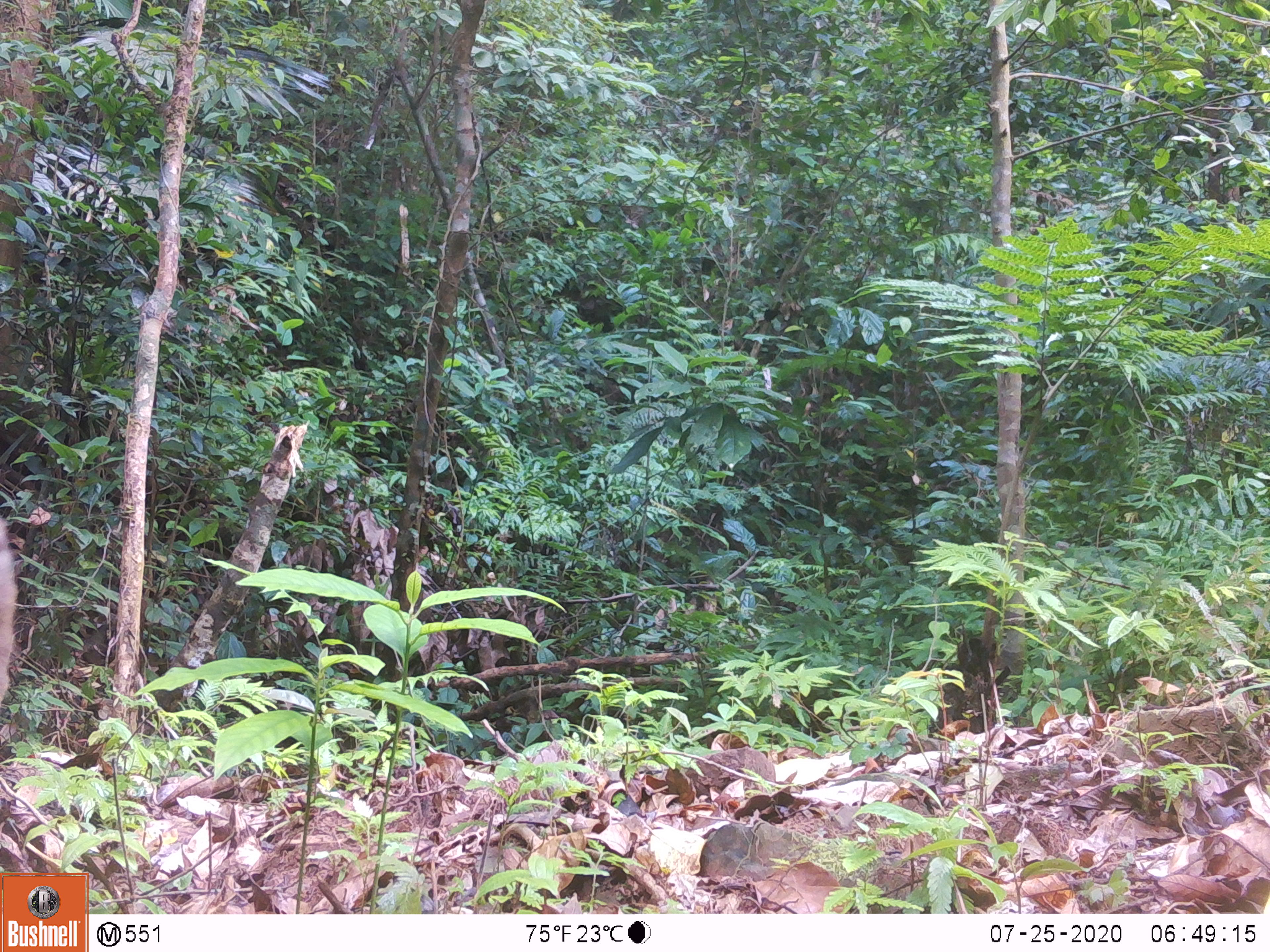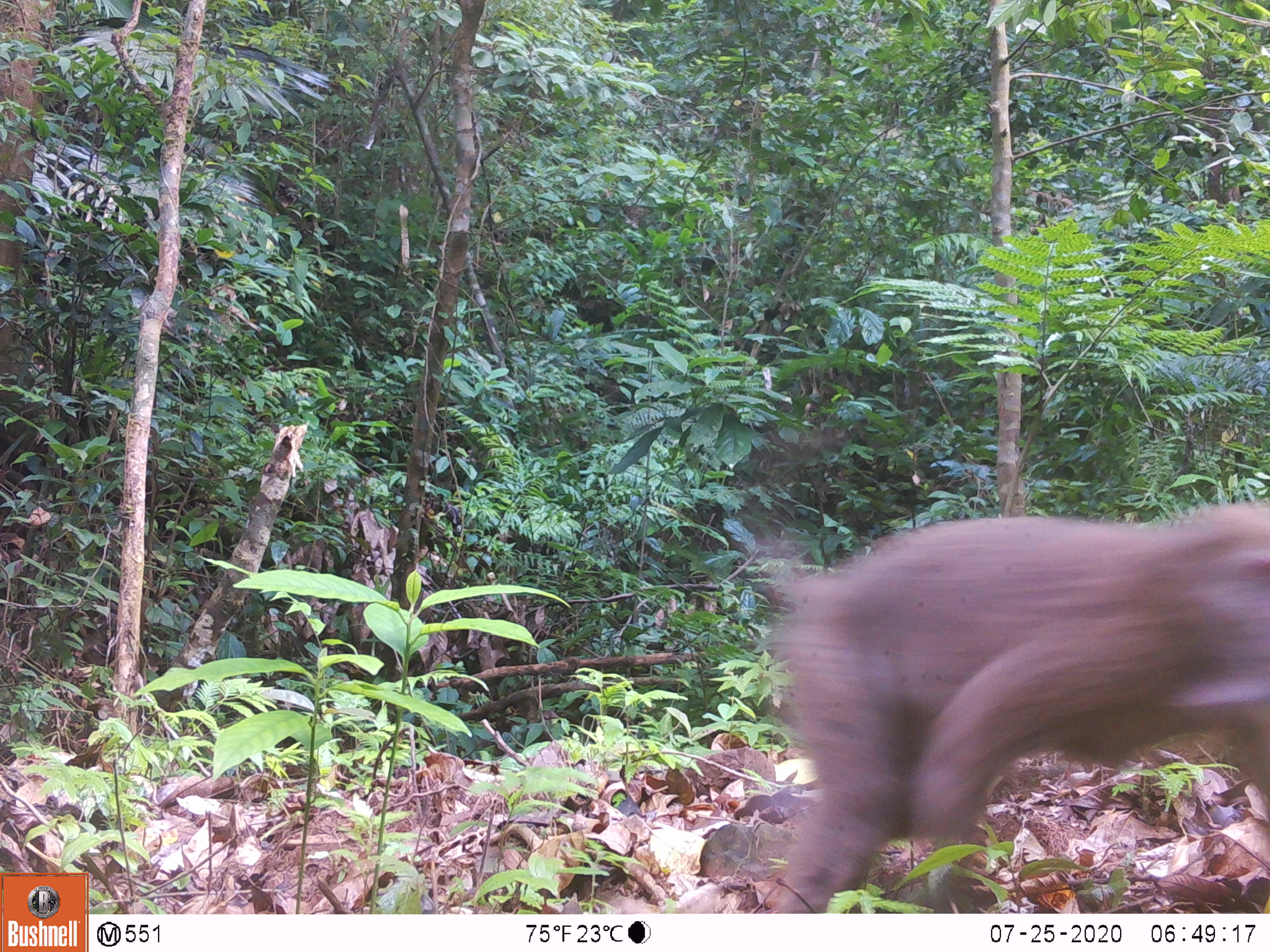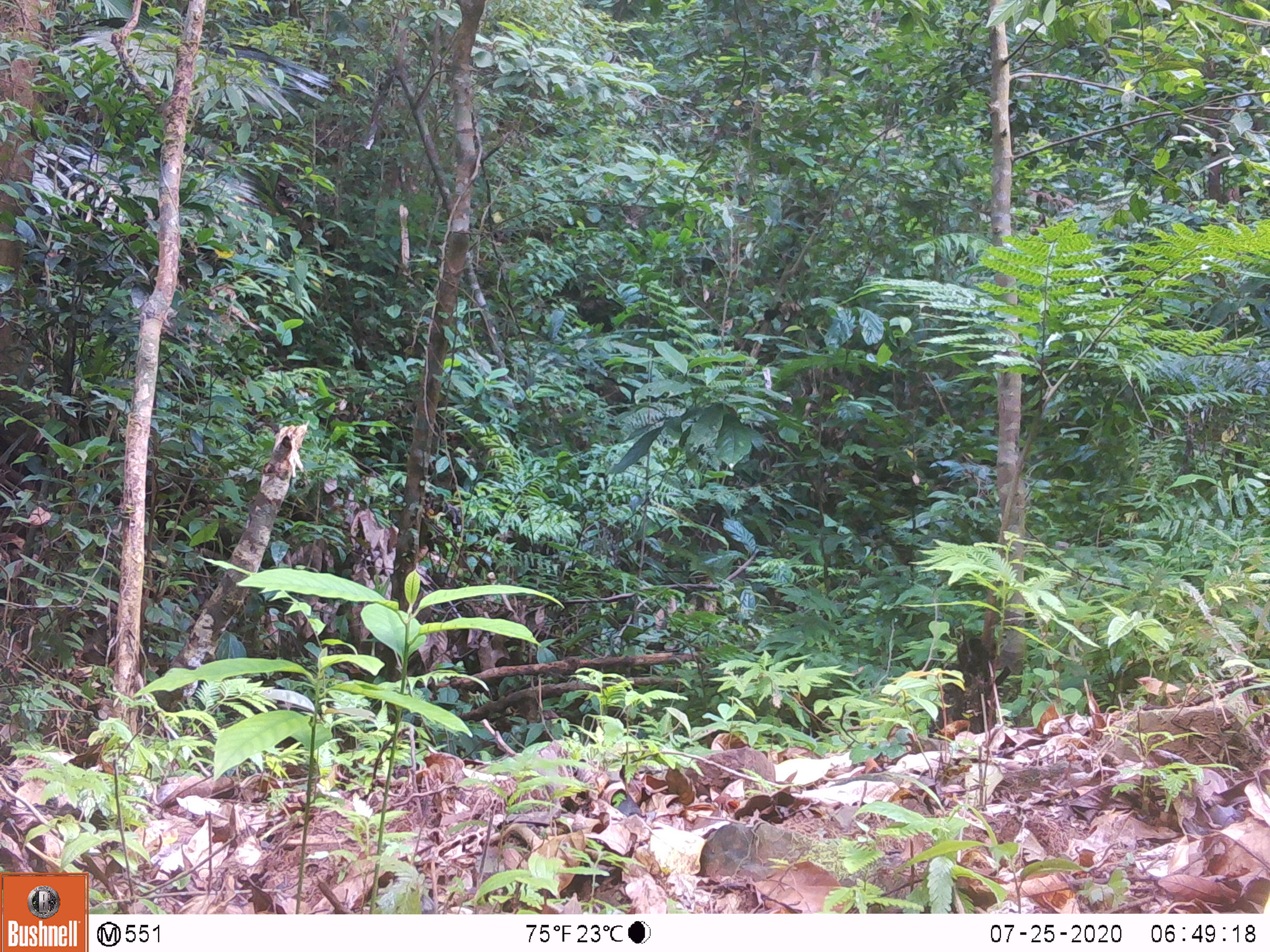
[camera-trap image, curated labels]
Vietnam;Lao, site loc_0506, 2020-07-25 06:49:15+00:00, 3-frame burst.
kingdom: Animalia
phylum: Chordata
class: Mammalia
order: Primates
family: Cercopithecidae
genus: Macaca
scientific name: Macaca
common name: macaques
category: assam or rhesus macaque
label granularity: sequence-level